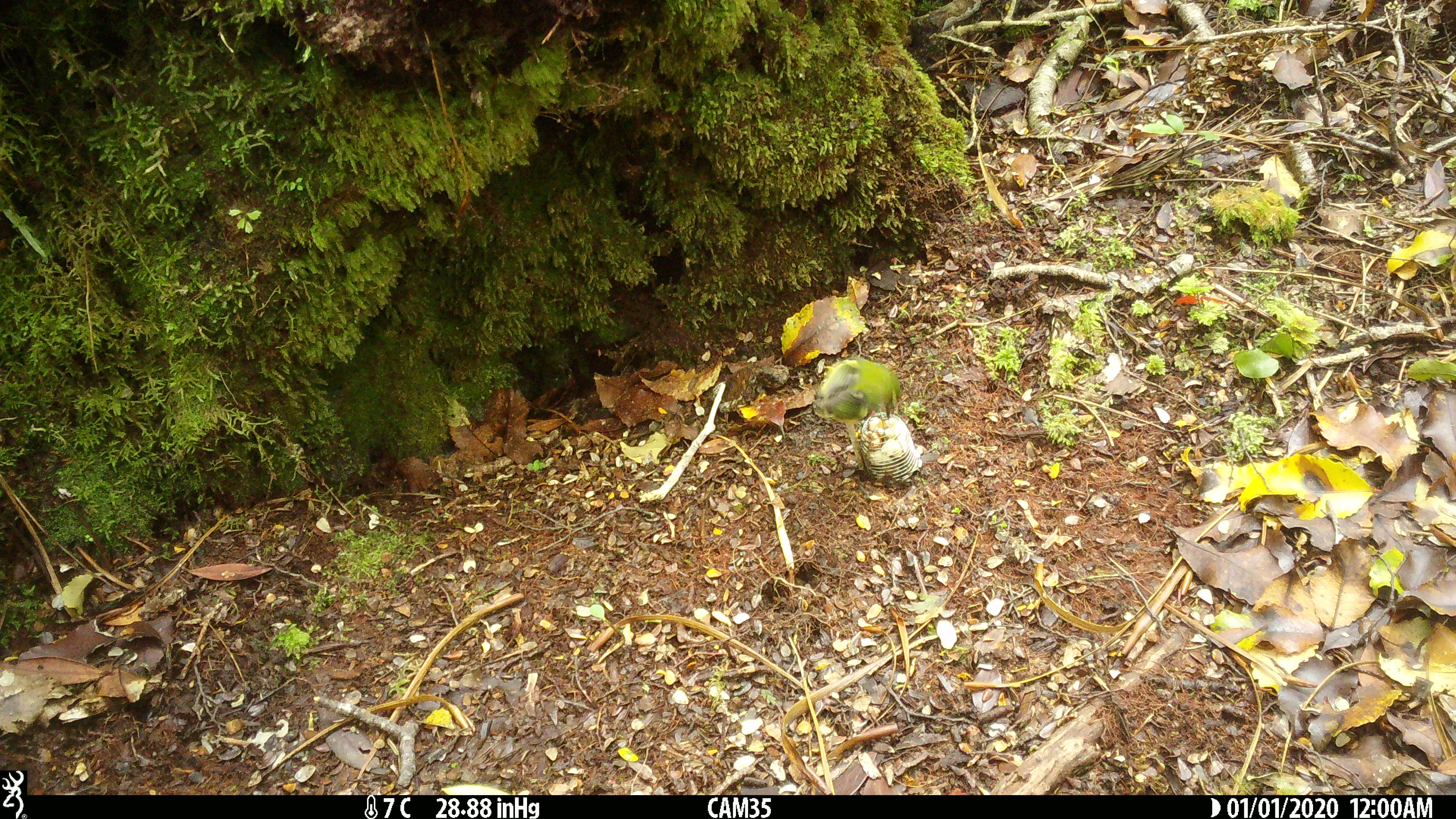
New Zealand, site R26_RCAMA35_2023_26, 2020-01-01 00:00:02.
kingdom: Animalia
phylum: Chordata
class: Aves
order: Passeriformes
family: Acanthisittidae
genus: Acanthisitta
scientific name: Acanthisitta chloris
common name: rifleman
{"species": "rifleman (Acanthisitta chloris)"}